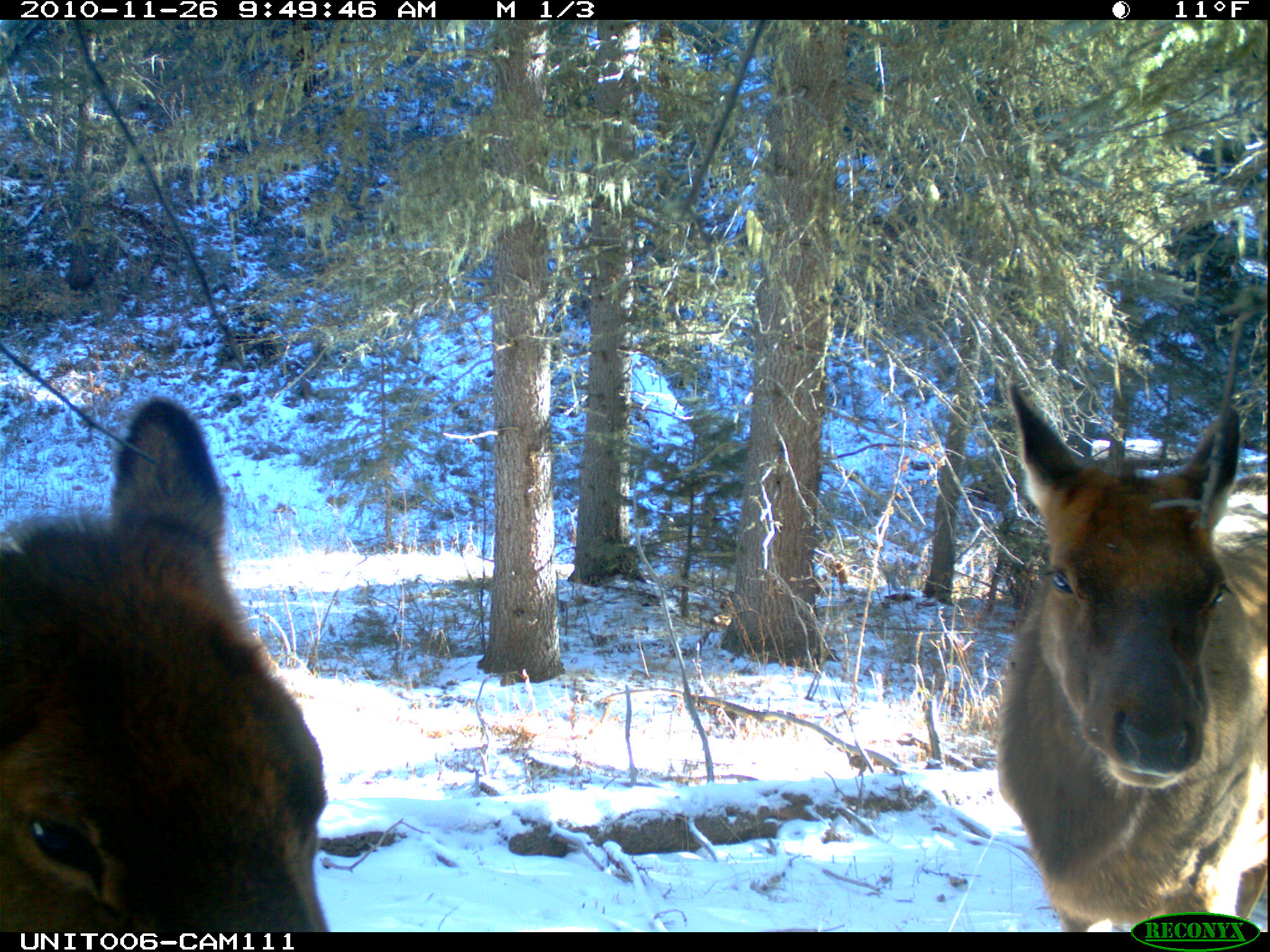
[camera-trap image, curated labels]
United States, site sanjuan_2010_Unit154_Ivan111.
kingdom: Animalia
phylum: Chordata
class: Mammalia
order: Artiodactyla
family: Cervidae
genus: Cervus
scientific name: Cervus elaphus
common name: red deer